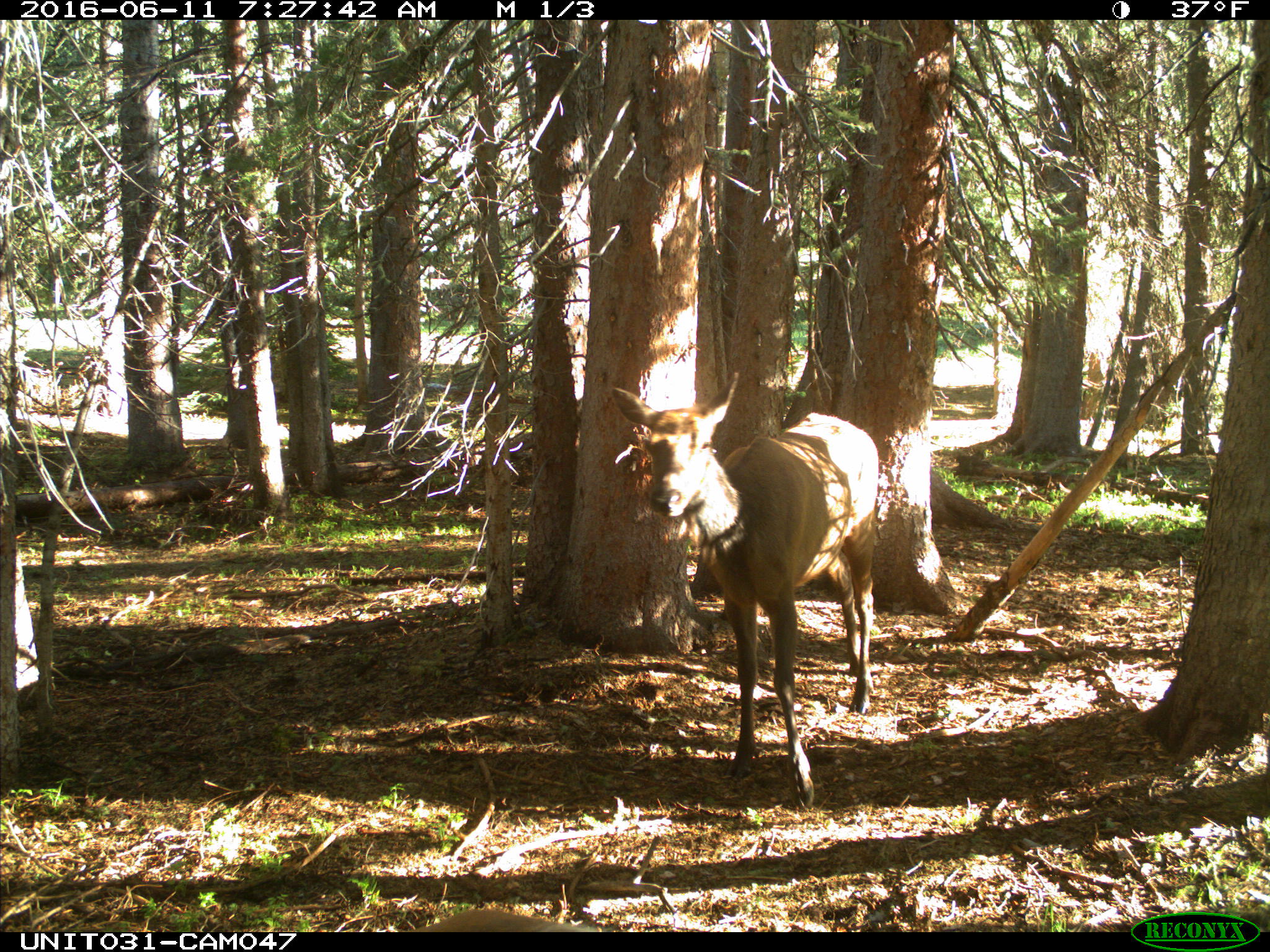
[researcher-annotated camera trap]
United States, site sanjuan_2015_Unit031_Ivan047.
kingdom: Animalia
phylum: Chordata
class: Mammalia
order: Artiodactyla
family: Cervidae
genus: Cervus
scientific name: Cervus elaphus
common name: red deer